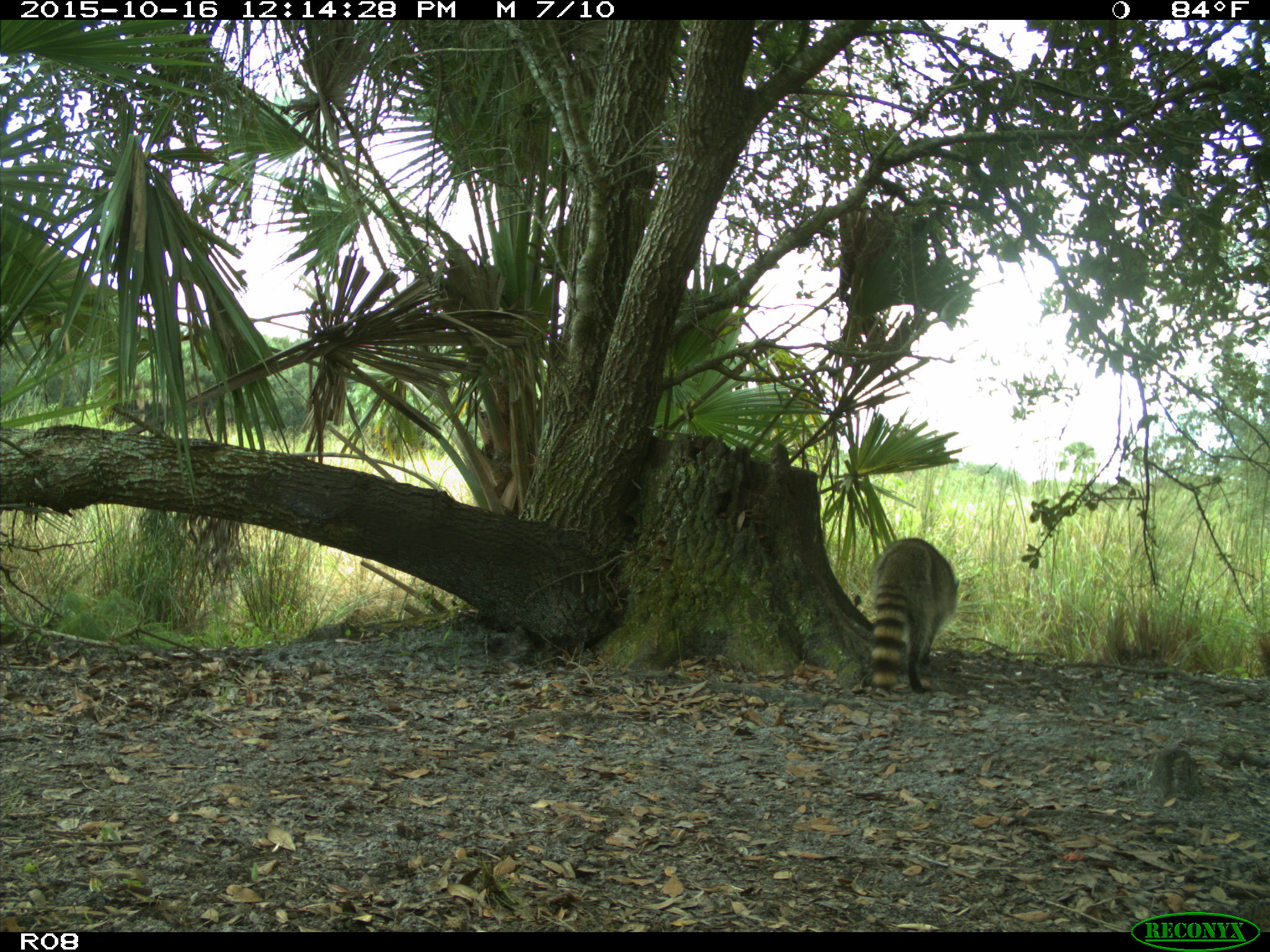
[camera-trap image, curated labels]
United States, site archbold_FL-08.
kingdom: Animalia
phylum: Chordata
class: Mammalia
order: Carnivora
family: Procyonidae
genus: Procyon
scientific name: Procyon lotor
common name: common raccoon